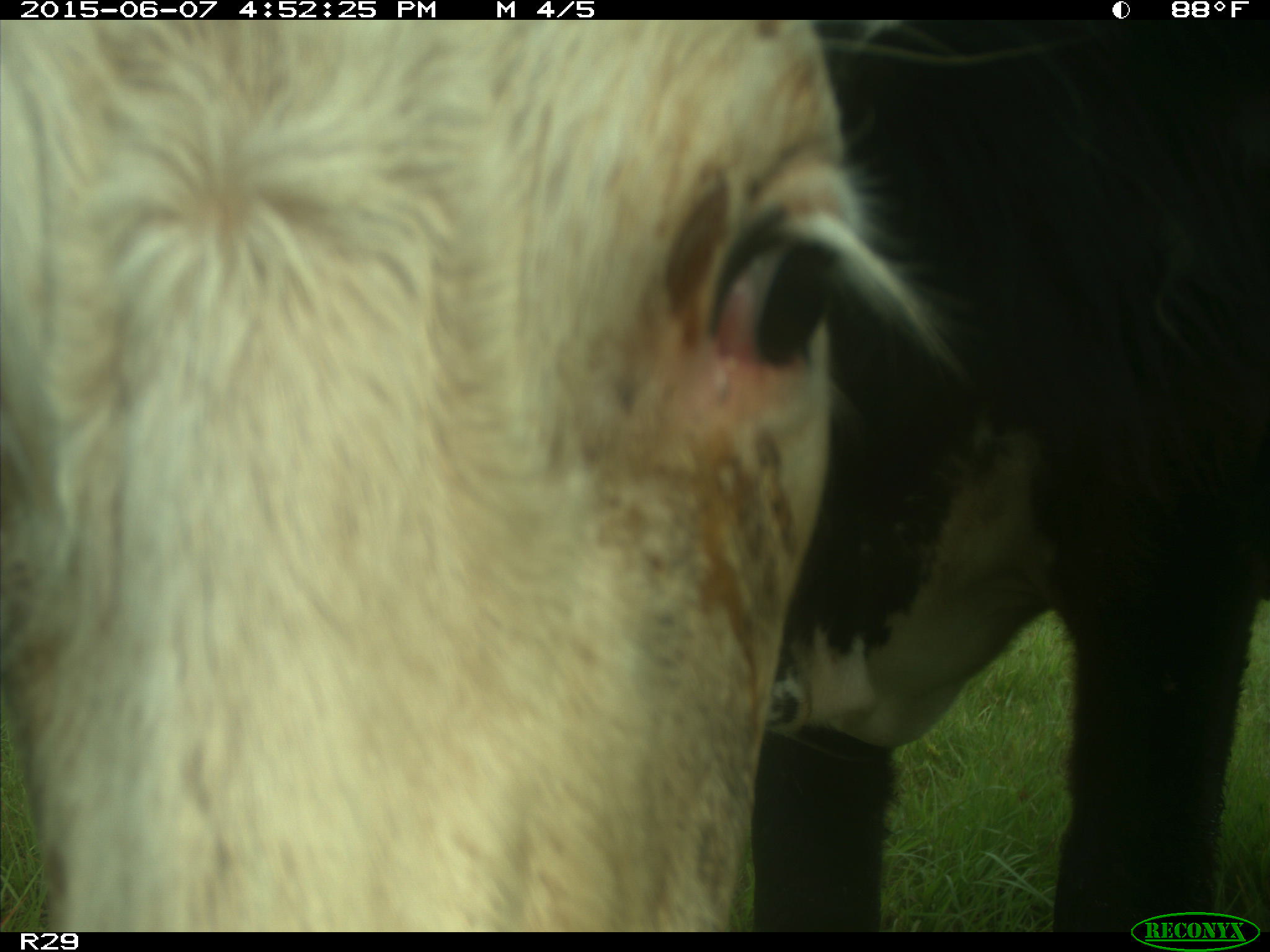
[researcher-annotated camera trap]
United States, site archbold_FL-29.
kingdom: Animalia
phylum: Chordata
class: Mammalia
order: Artiodactyla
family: Bovidae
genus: Bos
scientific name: Bos taurus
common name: domestic cow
Bos taurus (domestic cow).